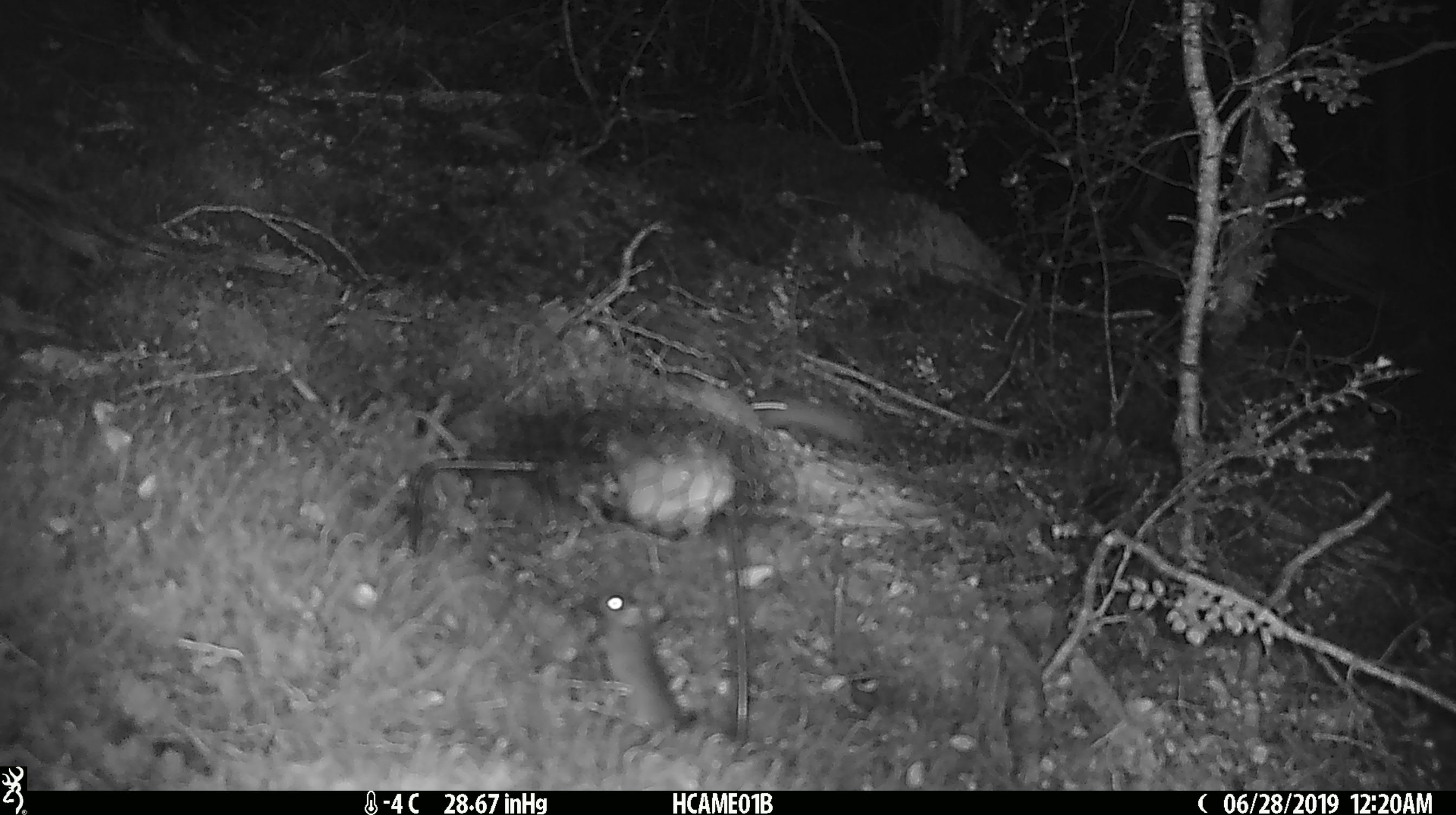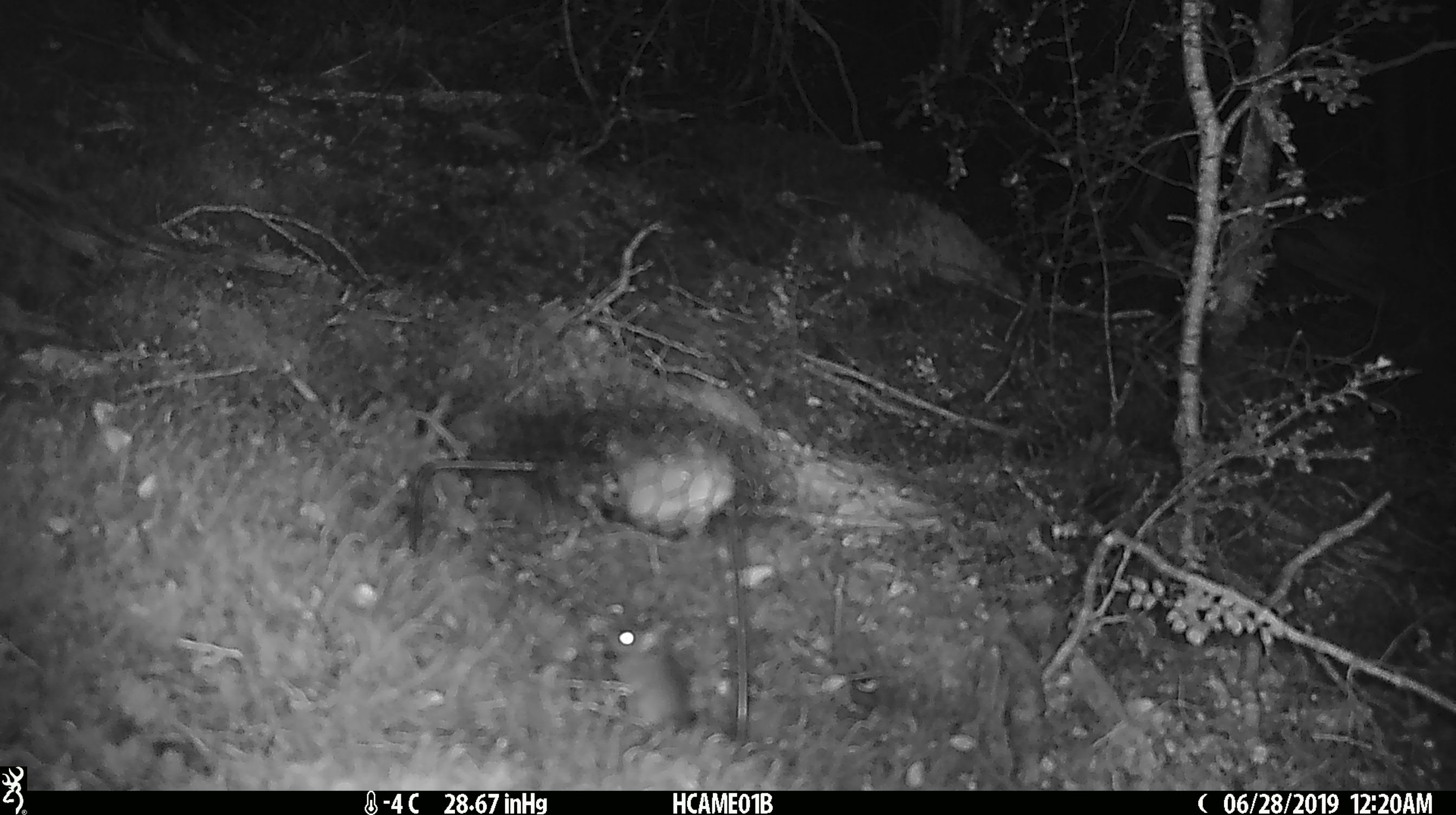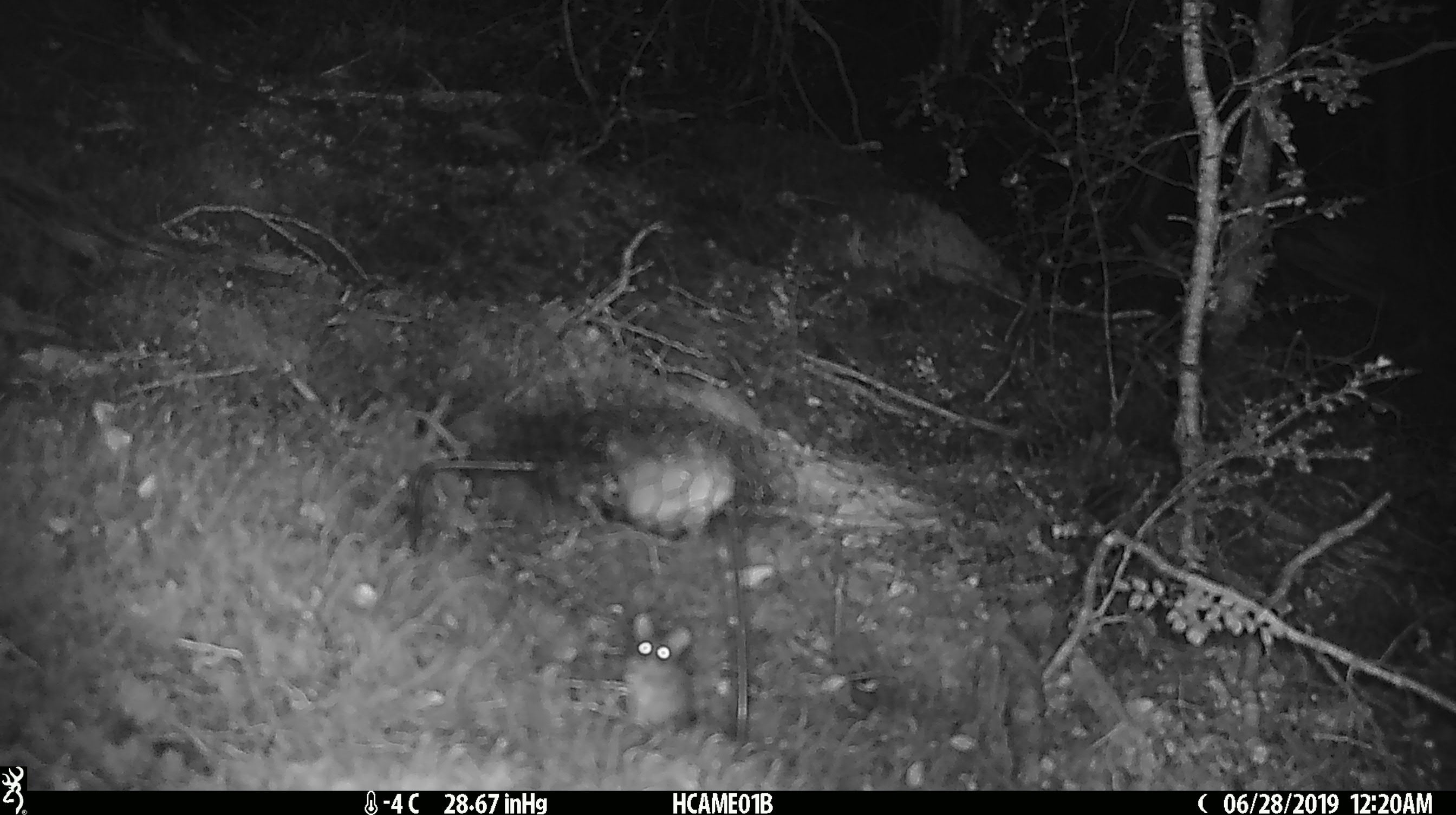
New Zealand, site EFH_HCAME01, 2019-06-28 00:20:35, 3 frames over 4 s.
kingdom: Animalia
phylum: Chordata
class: Mammalia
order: Rodentia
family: Muridae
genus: Mus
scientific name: Mus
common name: mouse